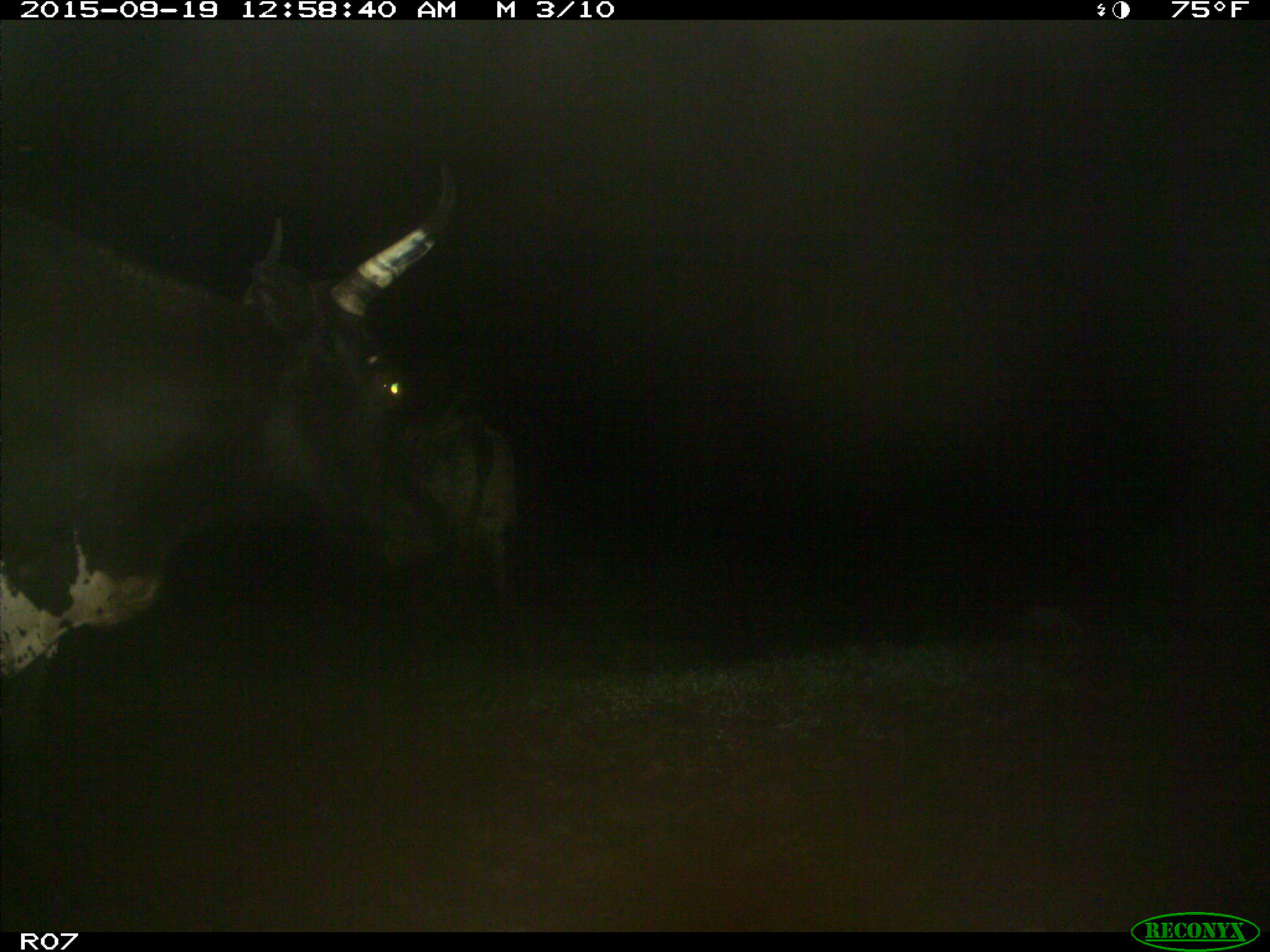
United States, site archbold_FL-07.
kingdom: Animalia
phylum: Chordata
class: Mammalia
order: Artiodactyla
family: Bovidae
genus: Bos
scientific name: Bos taurus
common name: domestic cow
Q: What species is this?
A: Bos taurus (domestic cow).